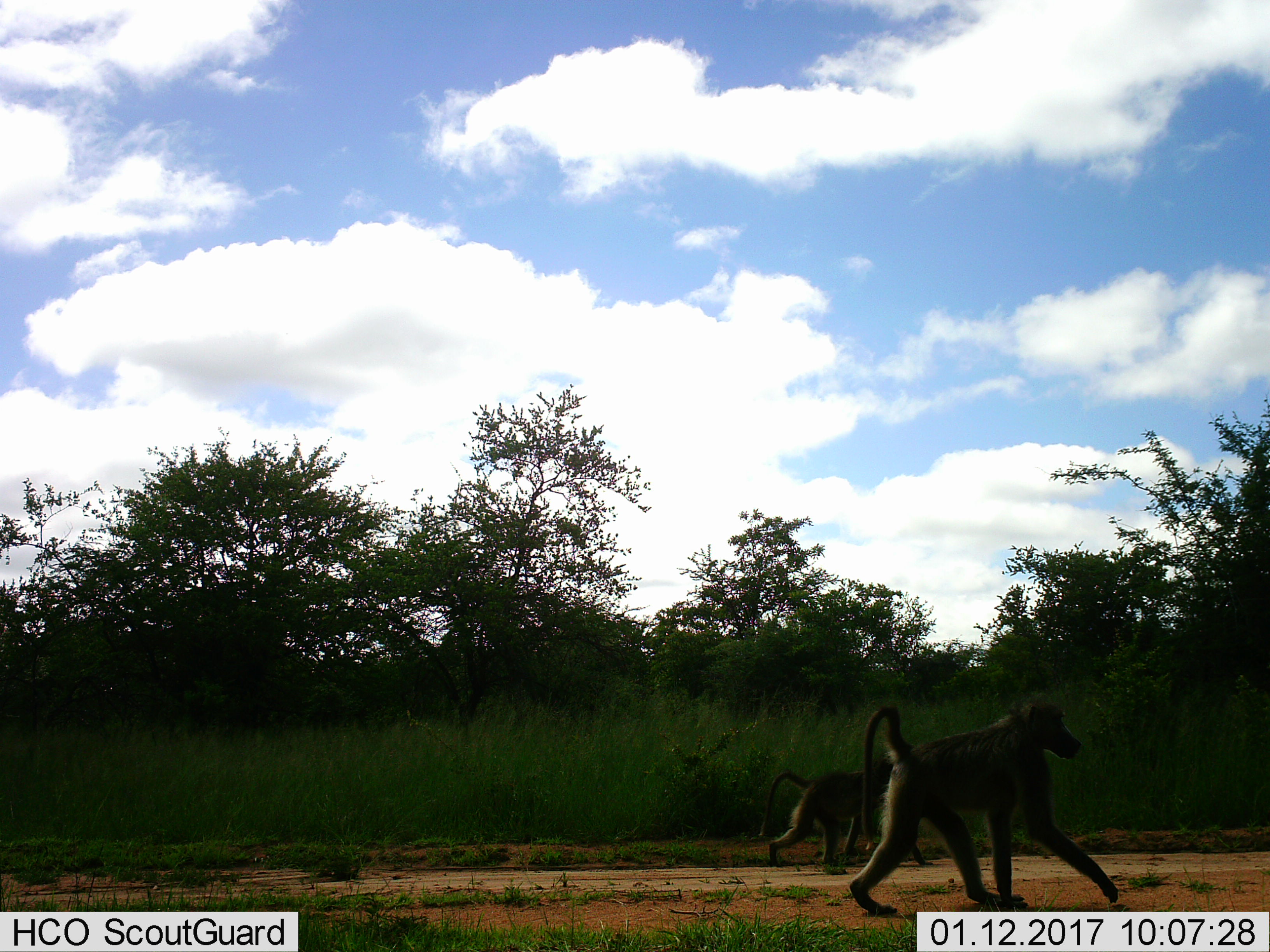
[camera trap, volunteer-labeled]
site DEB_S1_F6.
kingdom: Animalia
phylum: Chordata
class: Mammalia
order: Primates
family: Cercopithecidae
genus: Papio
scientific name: Papio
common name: baboon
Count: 2.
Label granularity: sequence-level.